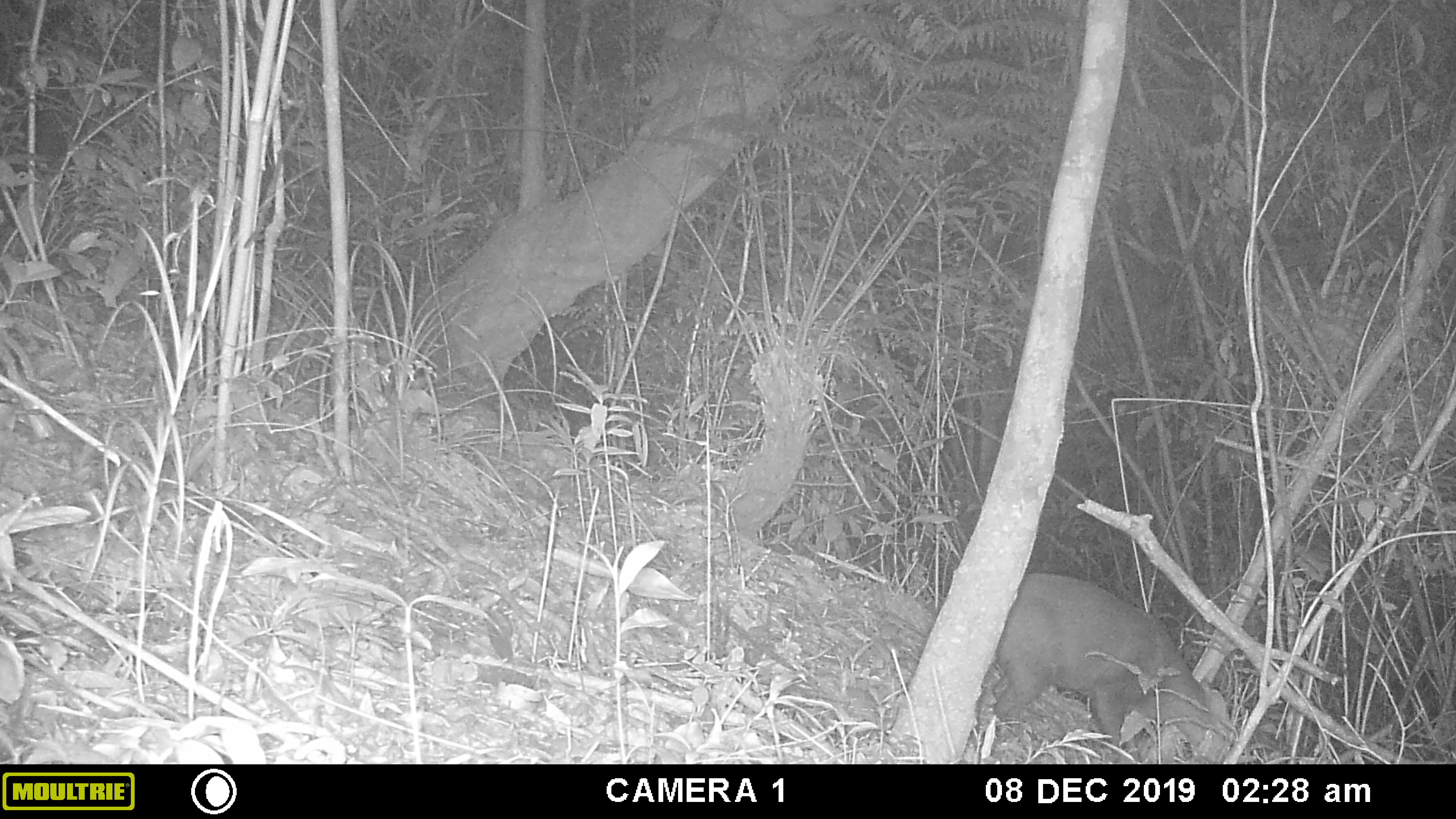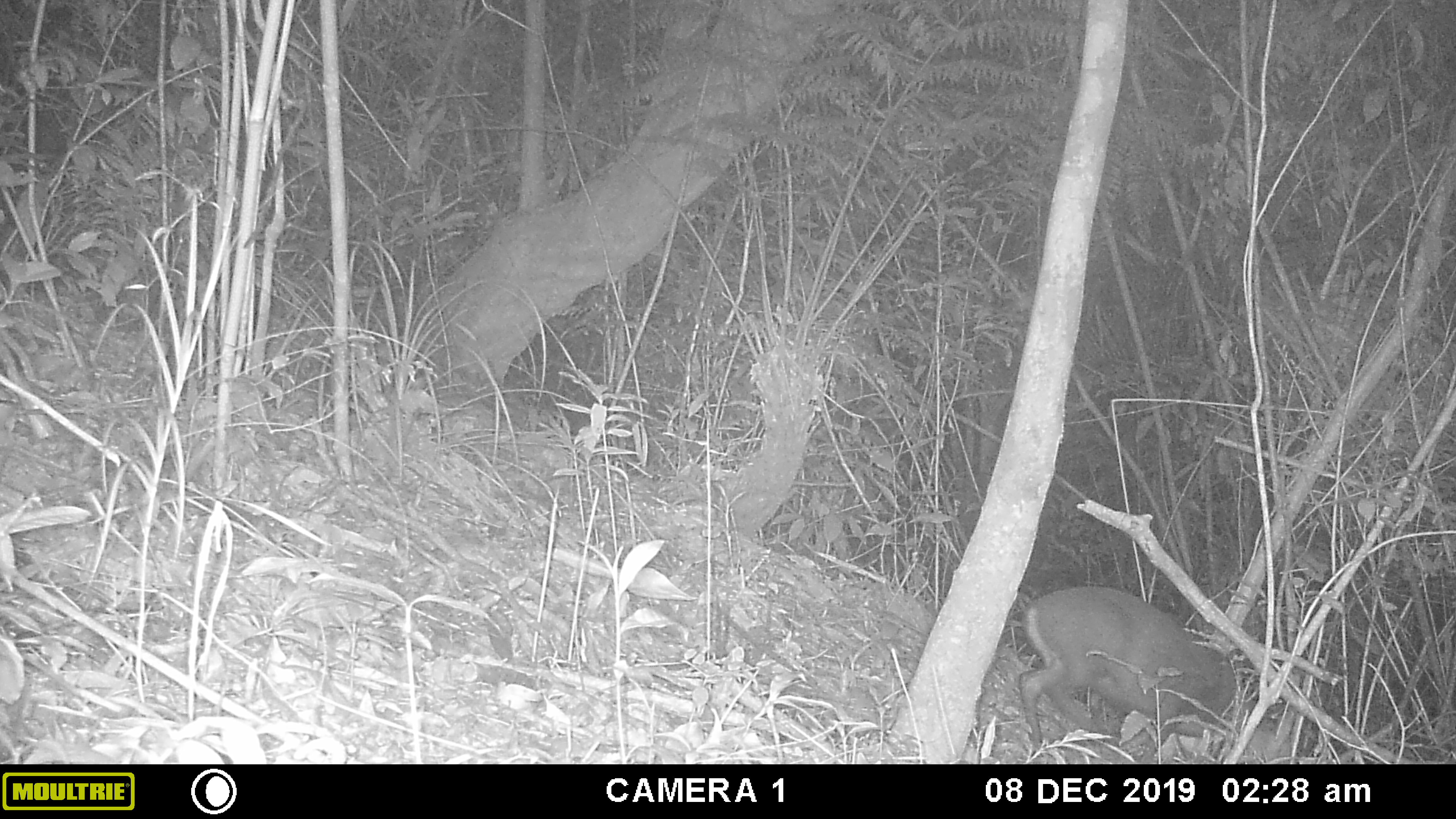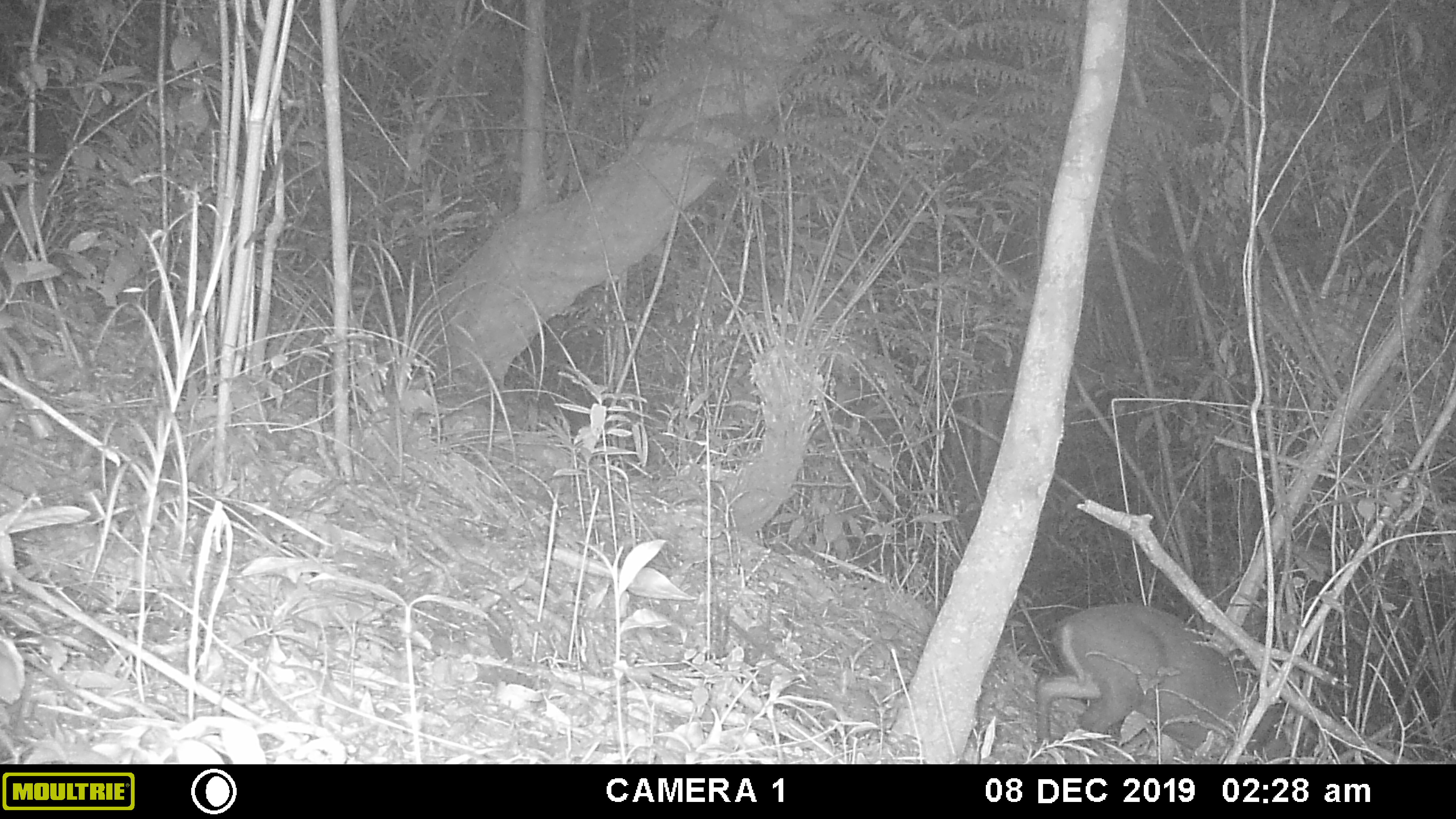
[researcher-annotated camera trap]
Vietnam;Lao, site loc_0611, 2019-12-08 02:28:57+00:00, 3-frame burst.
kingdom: Animalia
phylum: Chordata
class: Mammalia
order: Artiodactyla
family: Cervidae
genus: Muntiacus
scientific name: Muntiacus rooseveltorum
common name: roosevelt's muntjac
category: roosevelts muntjac group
Roosevelts muntjac group (roosevelt's muntjac) (Muntiacus rooseveltorum). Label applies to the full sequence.